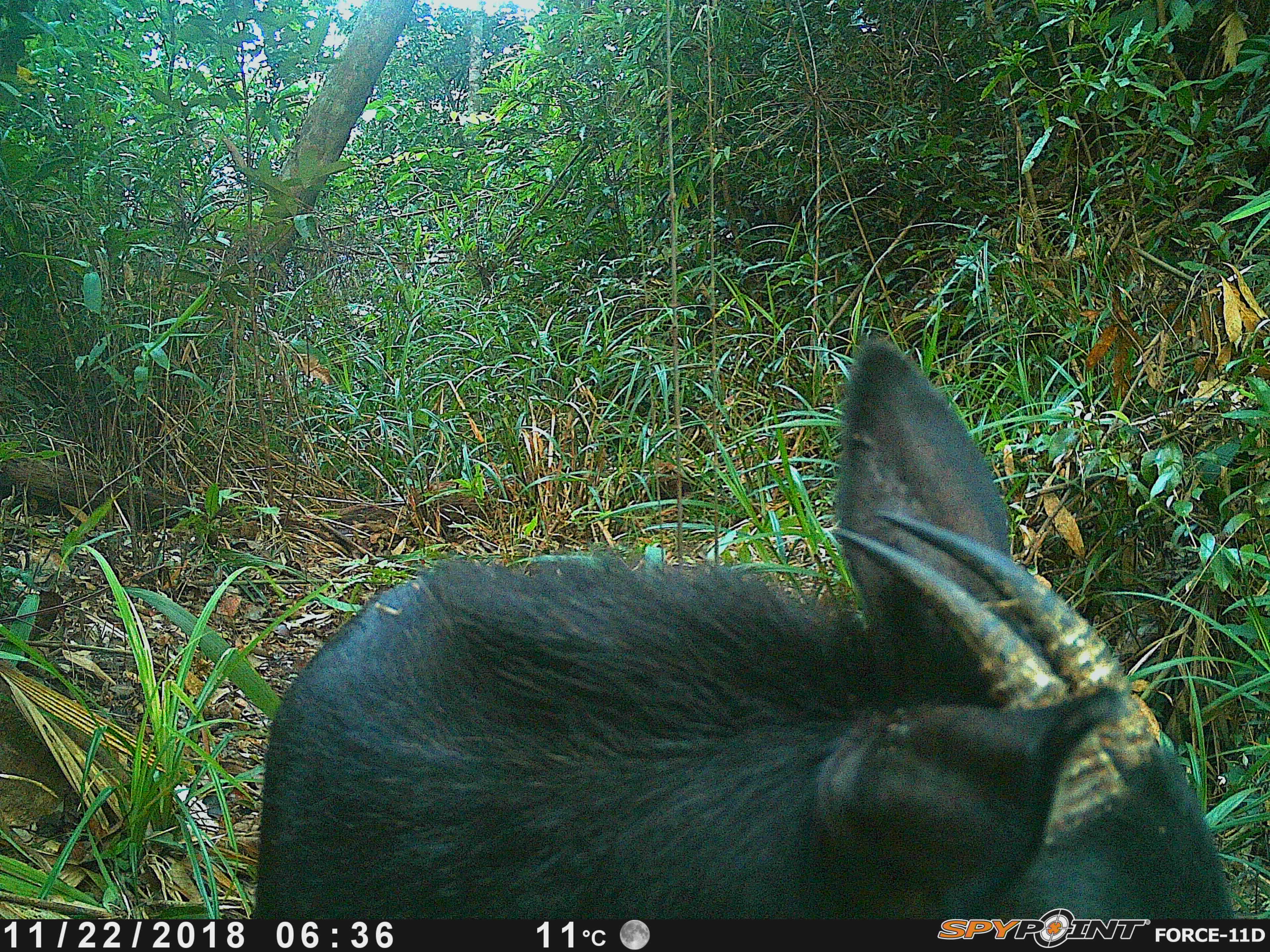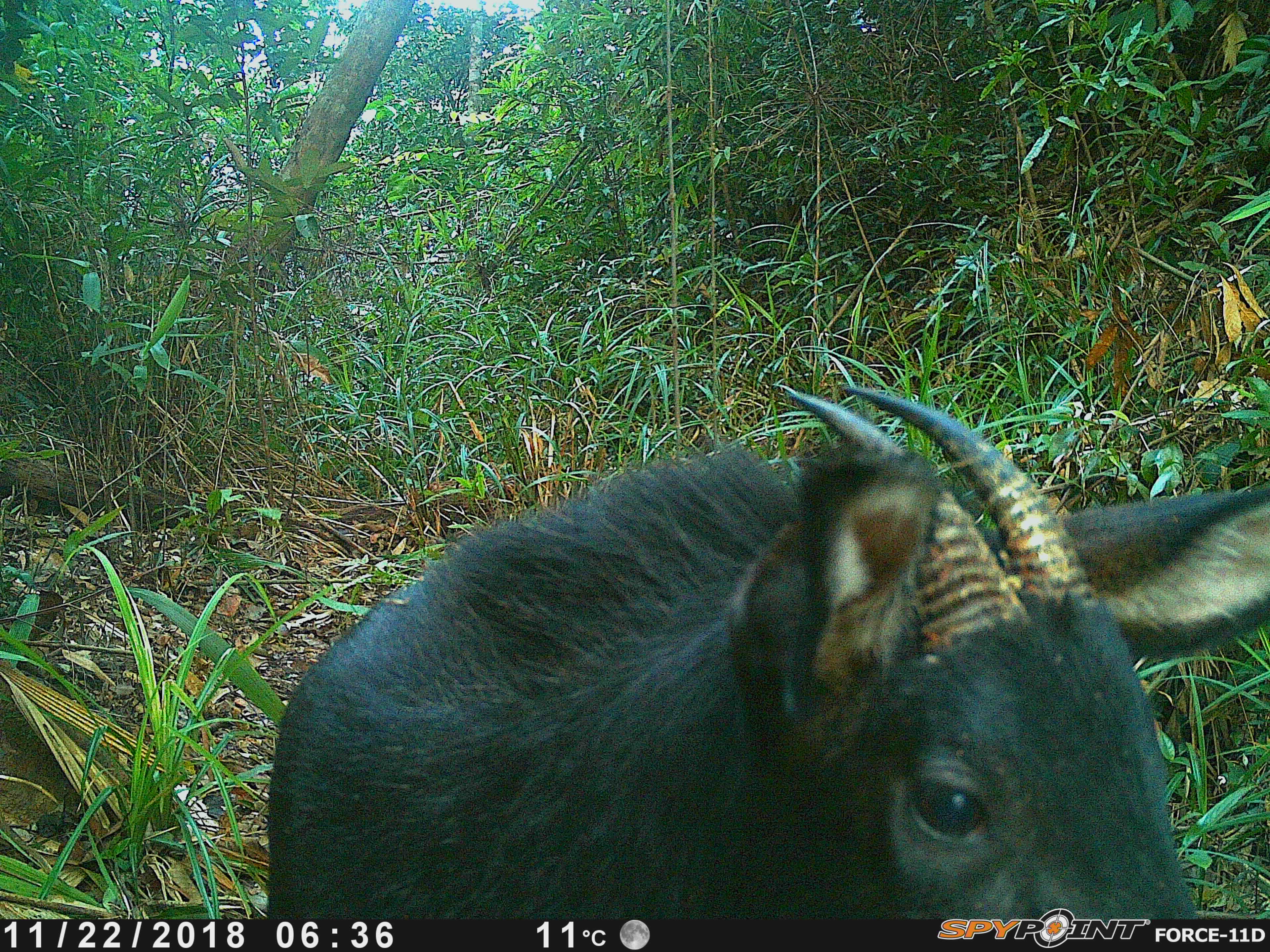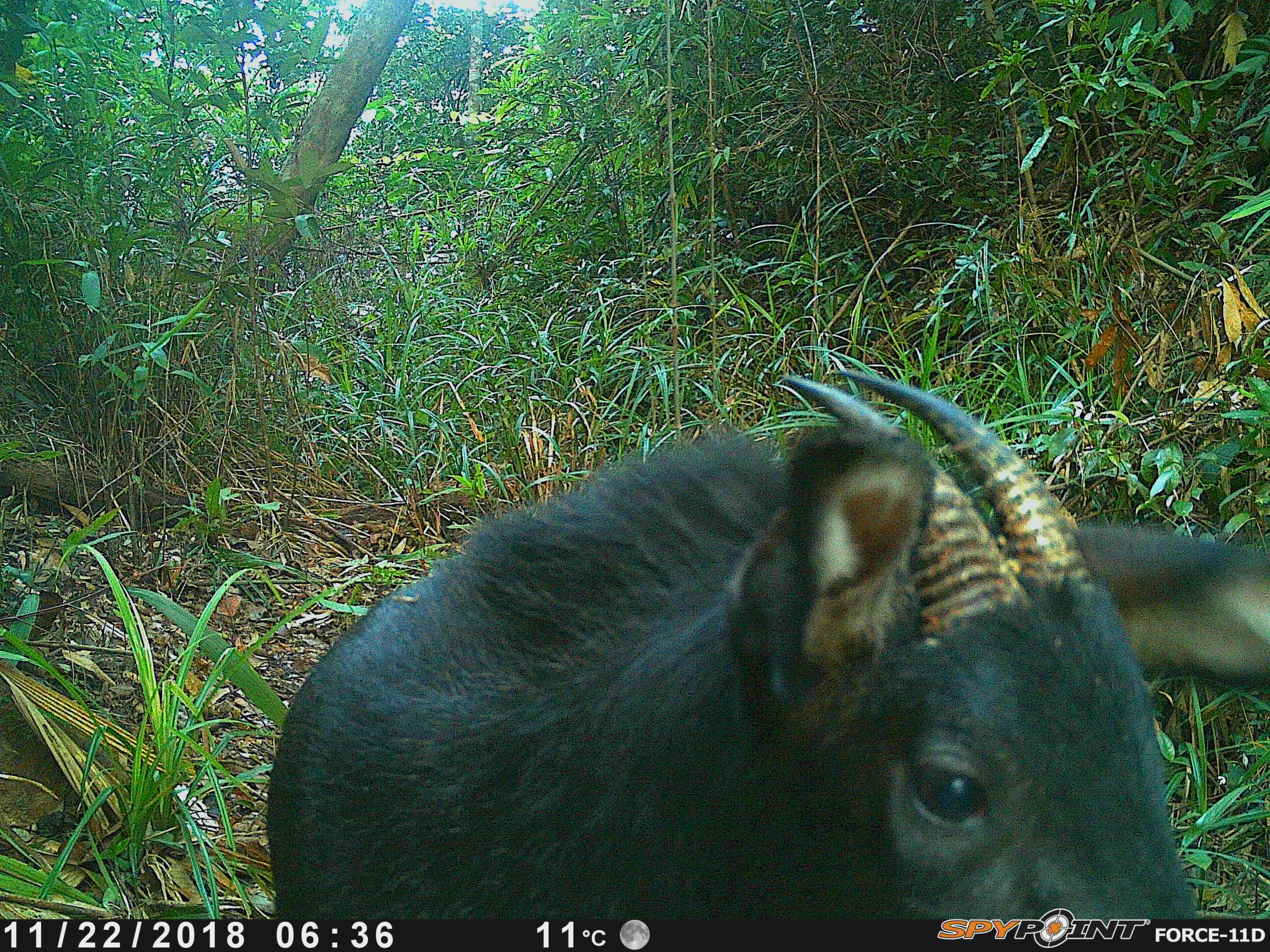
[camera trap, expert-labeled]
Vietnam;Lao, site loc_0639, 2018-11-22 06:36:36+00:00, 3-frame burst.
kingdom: Animalia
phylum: Chordata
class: Mammalia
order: Artiodactyla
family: Bovidae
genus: Capricornis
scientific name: Capricornis sumatraensis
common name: chinese serow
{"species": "chinese serow (Capricornis sumatraensis)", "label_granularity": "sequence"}